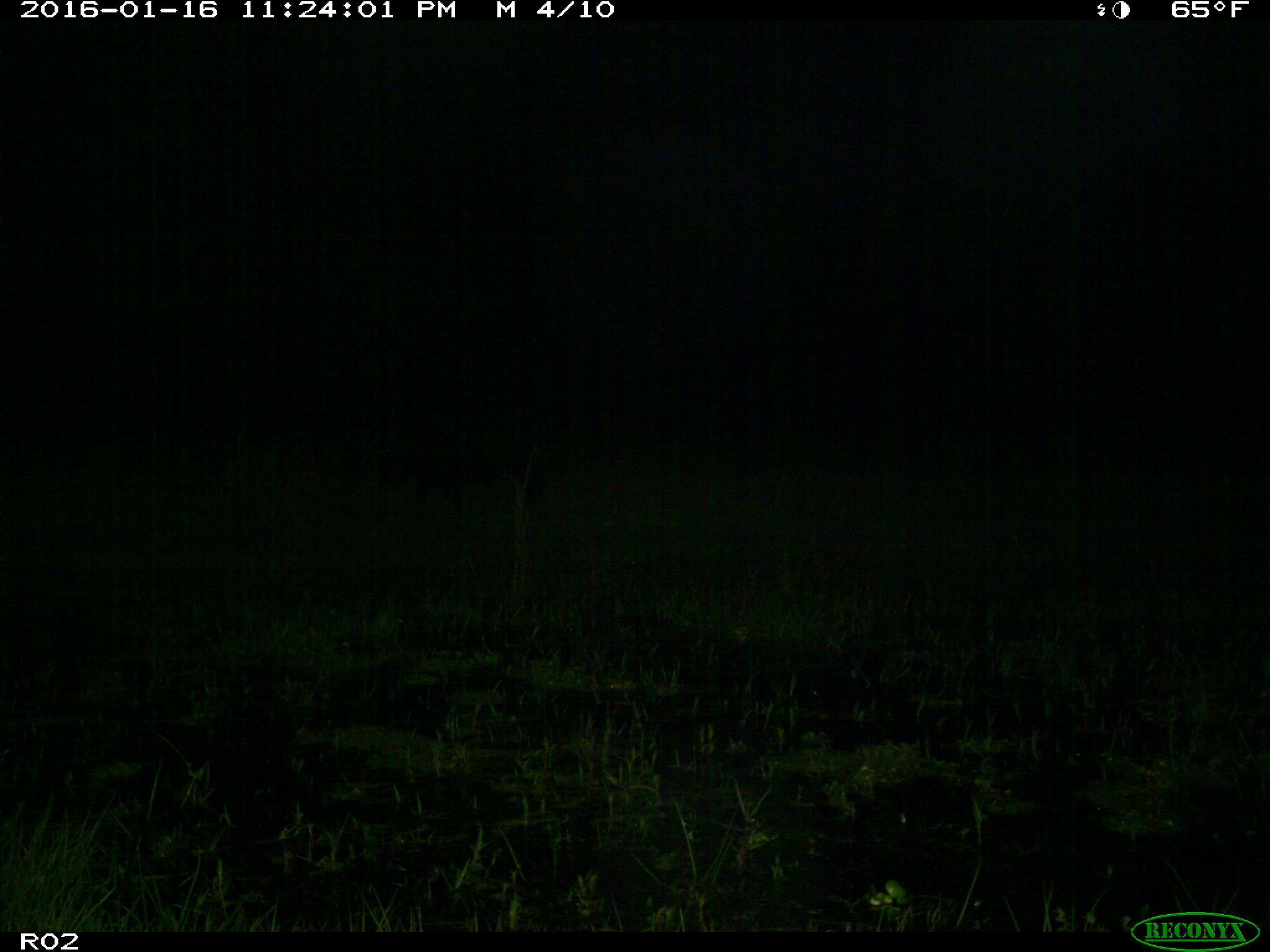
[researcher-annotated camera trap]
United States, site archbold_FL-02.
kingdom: Animalia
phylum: Chordata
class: Mammalia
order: Artiodactyla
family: Suidae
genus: Sus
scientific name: Sus scrofa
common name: wild boar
Sus scrofa (wild boar).